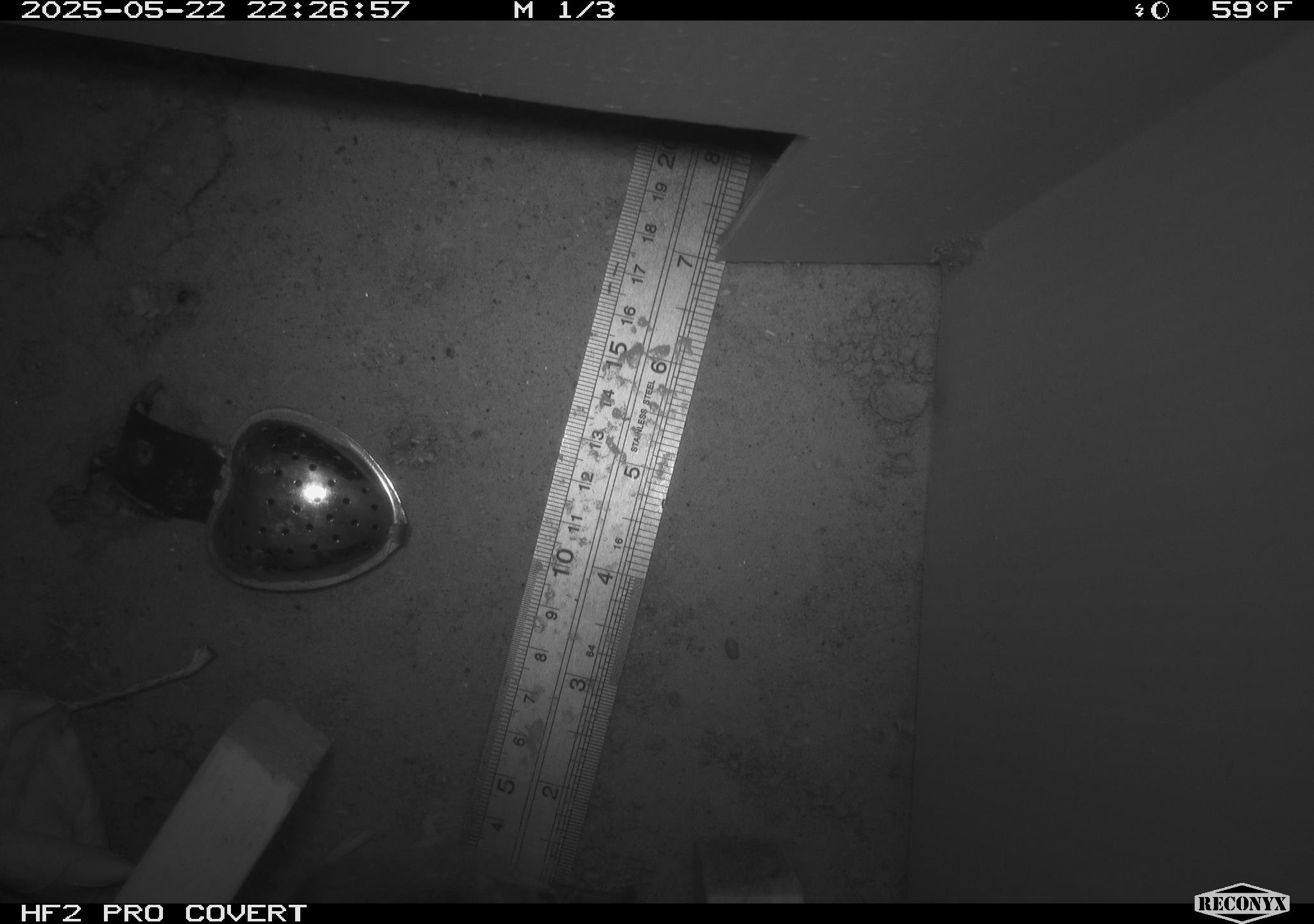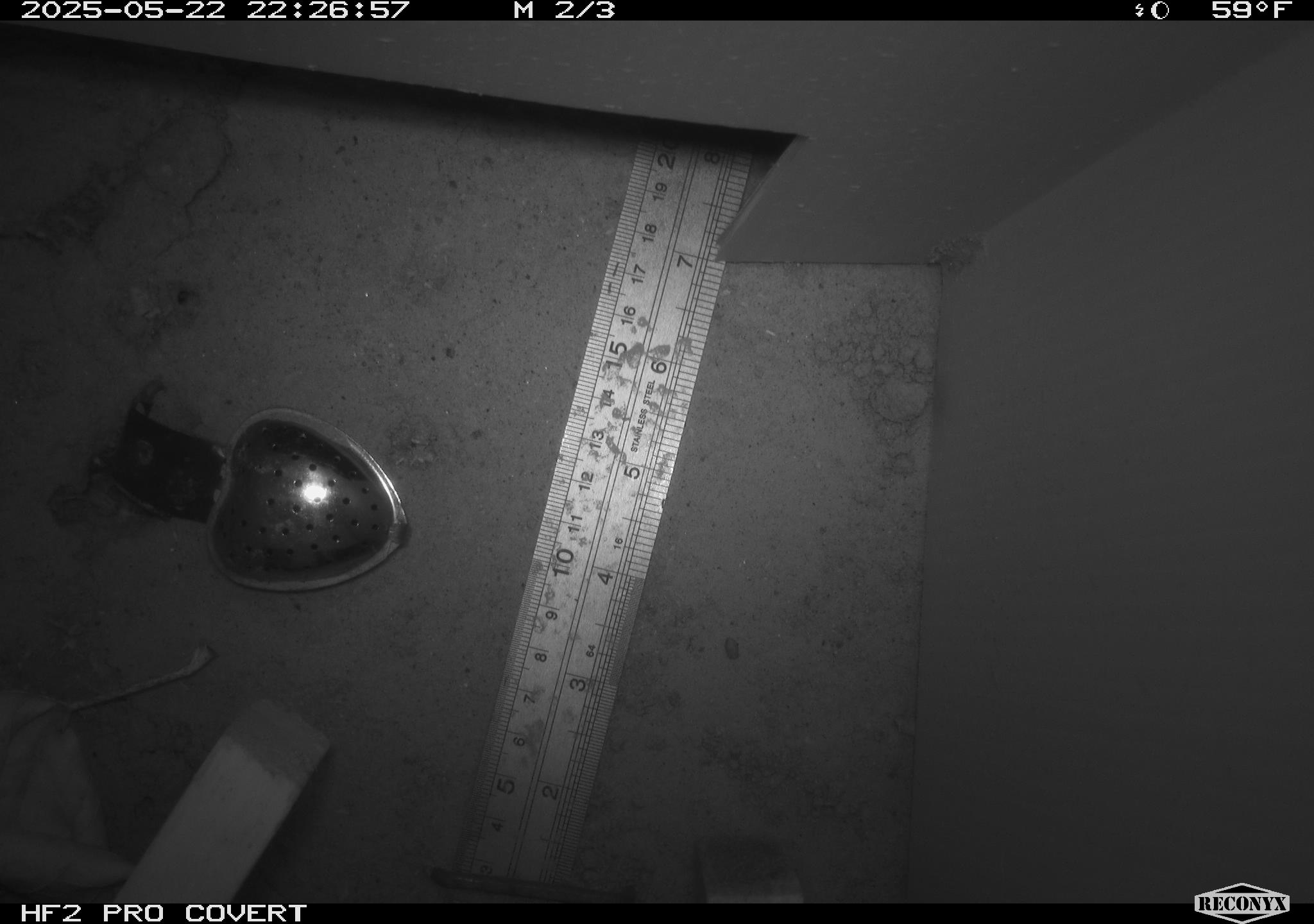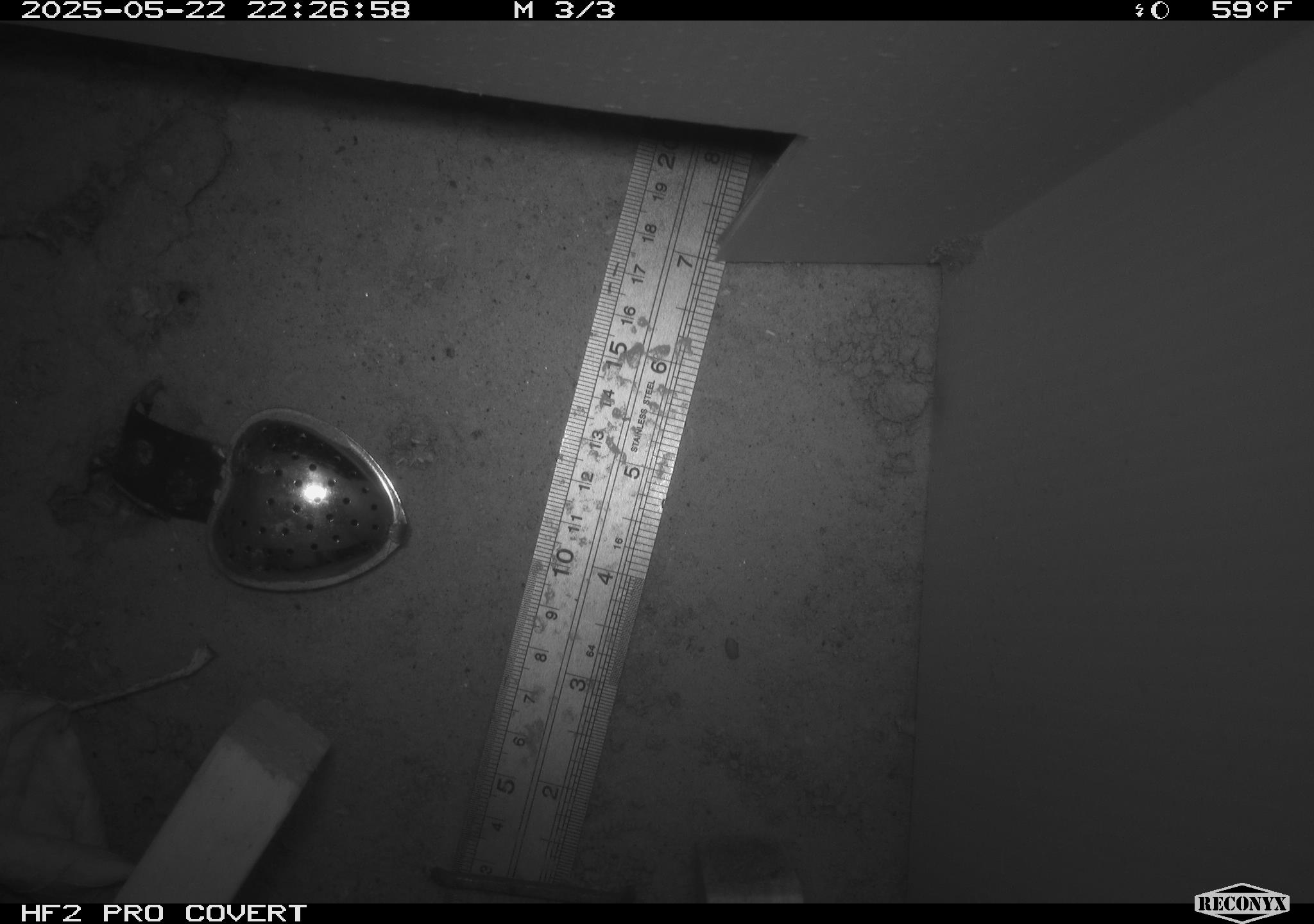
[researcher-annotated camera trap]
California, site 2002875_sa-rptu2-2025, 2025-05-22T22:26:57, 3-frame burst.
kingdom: Animalia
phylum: Chordata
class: Mammalia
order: Rodentia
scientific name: Rodentia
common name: rodent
Rodent (Rodentia).